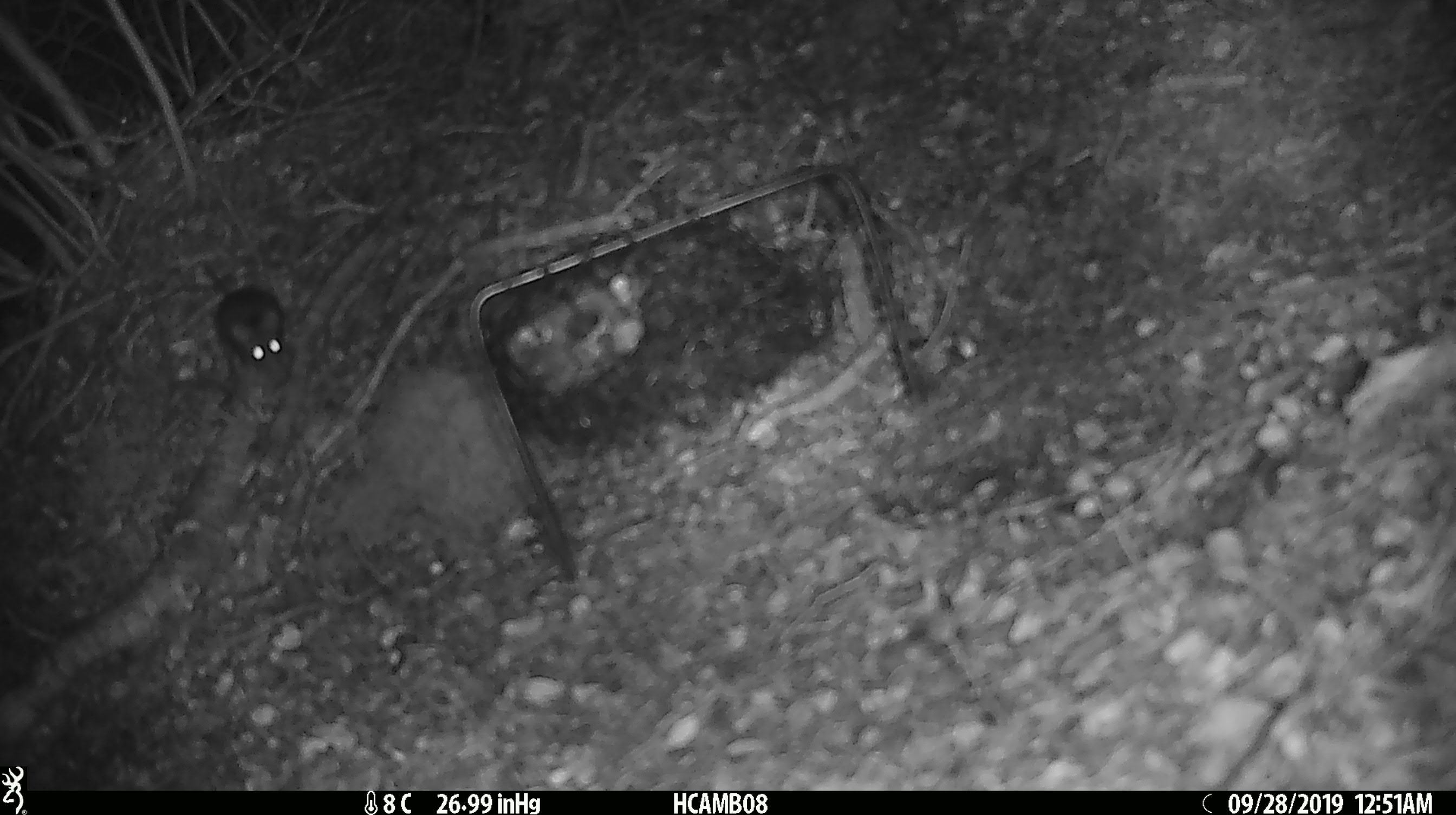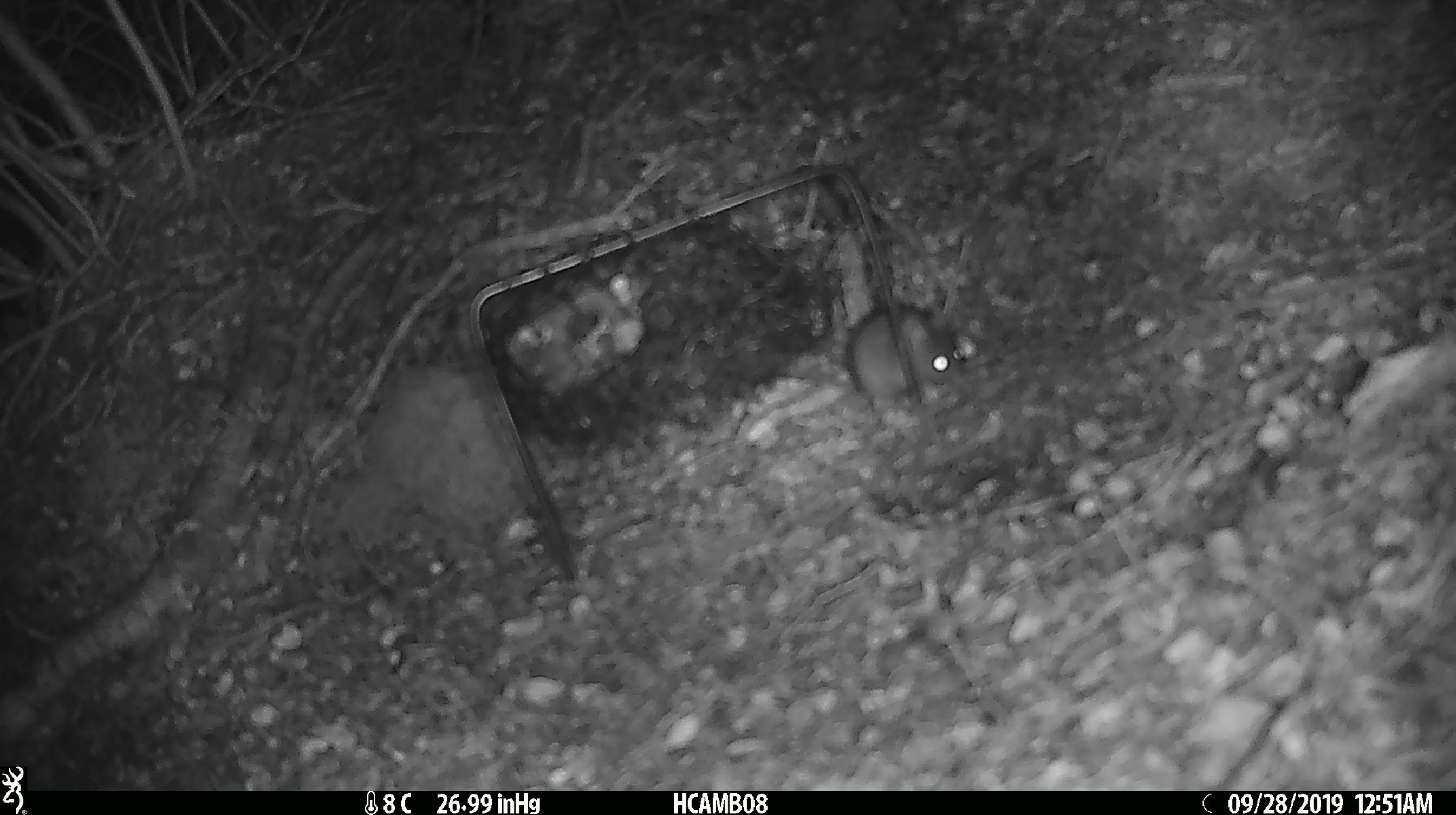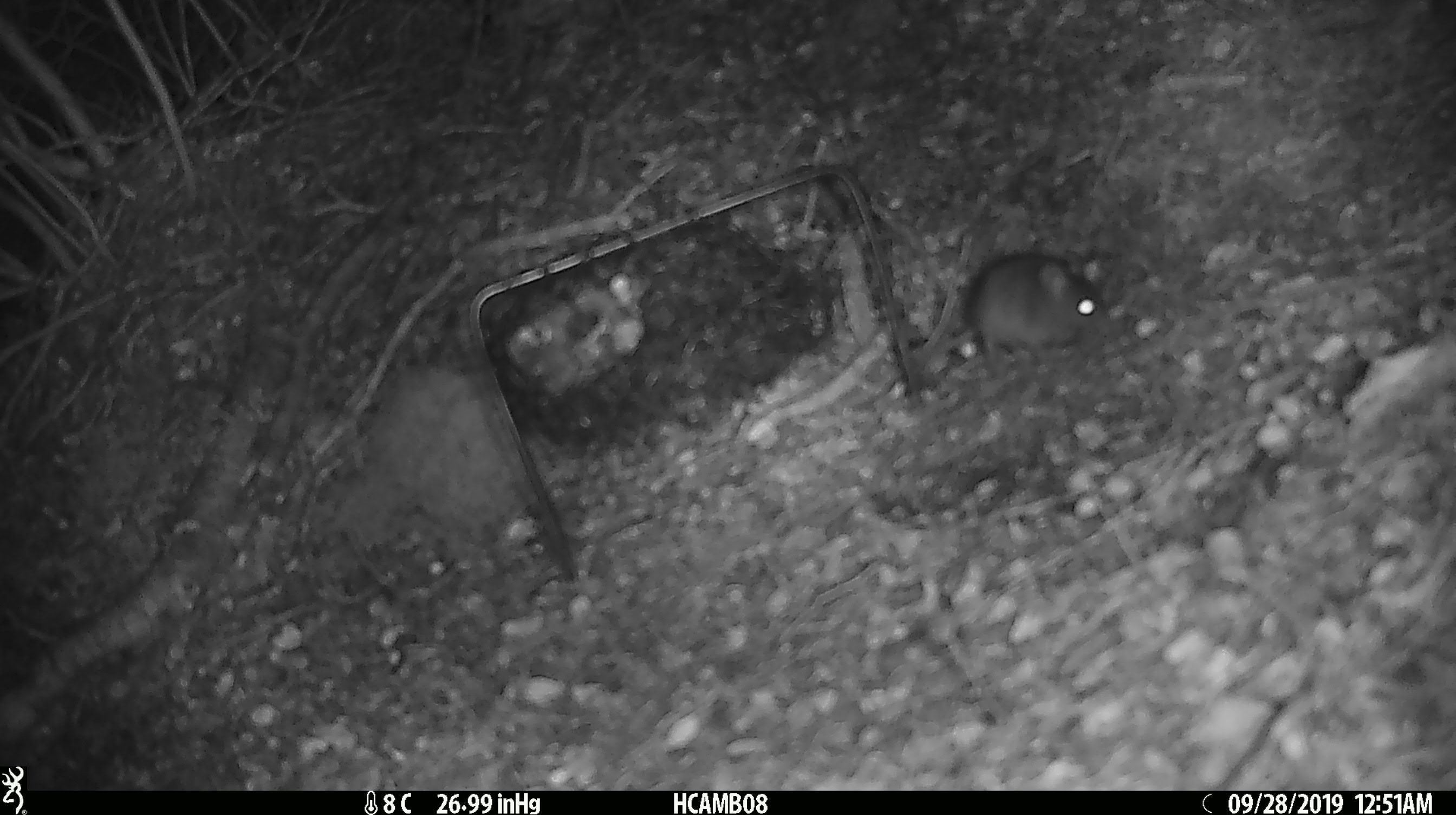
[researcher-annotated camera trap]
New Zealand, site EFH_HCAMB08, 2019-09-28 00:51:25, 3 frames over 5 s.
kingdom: Animalia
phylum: Chordata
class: Mammalia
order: Rodentia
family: Muridae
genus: Mus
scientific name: Mus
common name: mouse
Mouse (Mus).